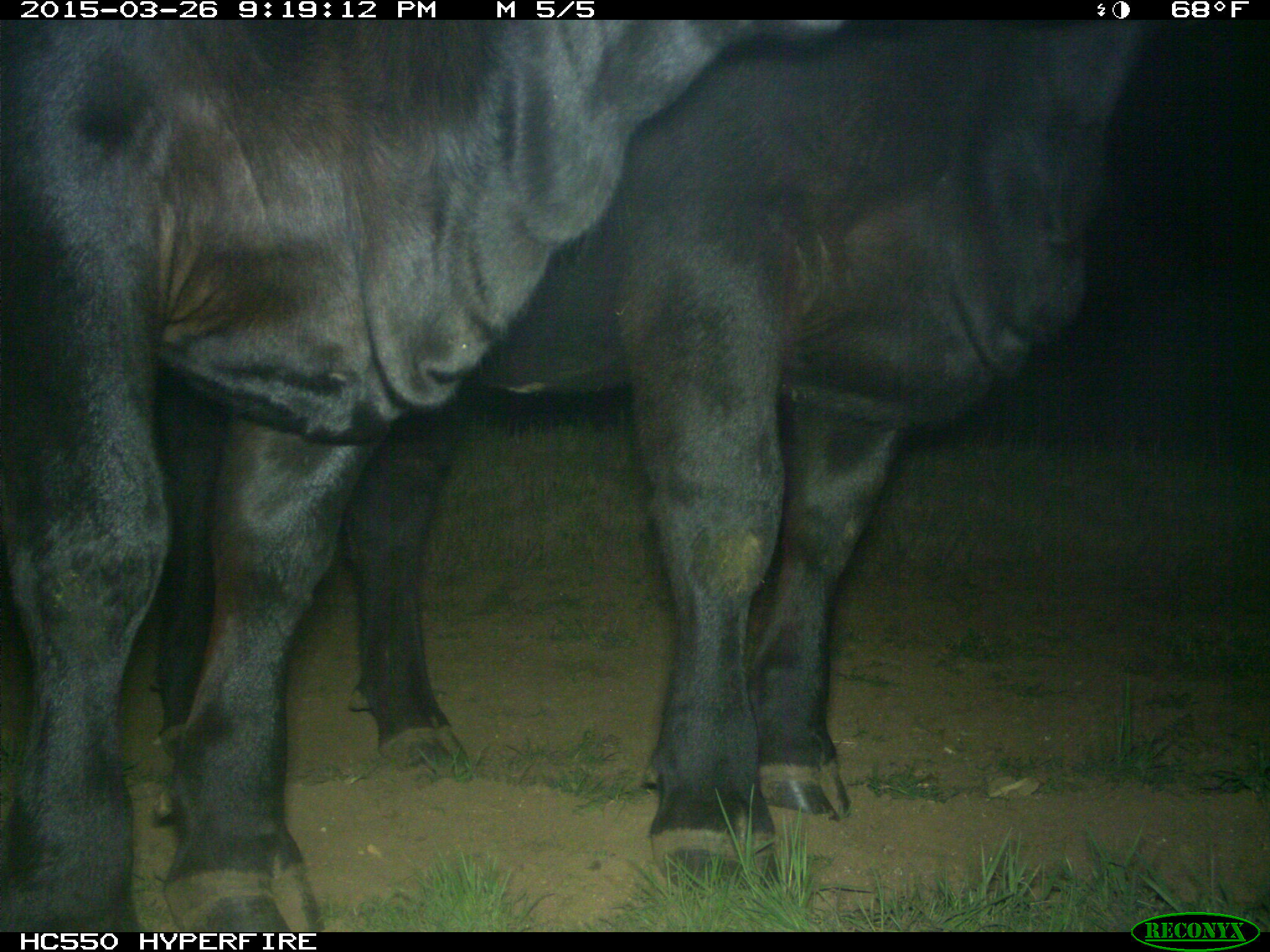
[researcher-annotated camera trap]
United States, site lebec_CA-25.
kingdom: Animalia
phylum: Chordata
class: Mammalia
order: Artiodactyla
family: Bovidae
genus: Bos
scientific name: Bos taurus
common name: domestic cow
Bos taurus (domestic cow).